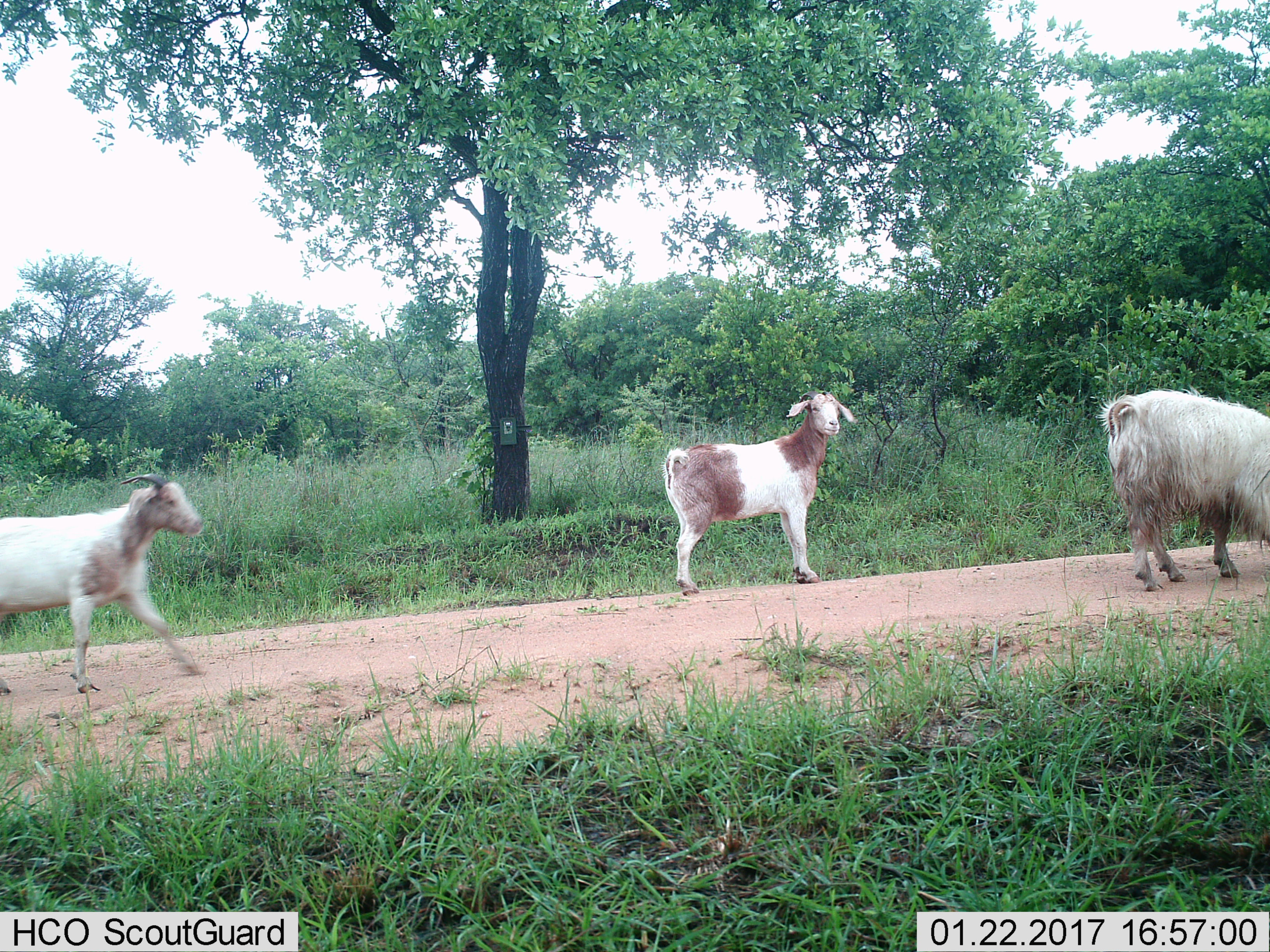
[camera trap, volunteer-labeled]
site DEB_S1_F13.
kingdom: Animalia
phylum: Chordata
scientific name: Vertebrata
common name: domestic animal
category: domesticanimal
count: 3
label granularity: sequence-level